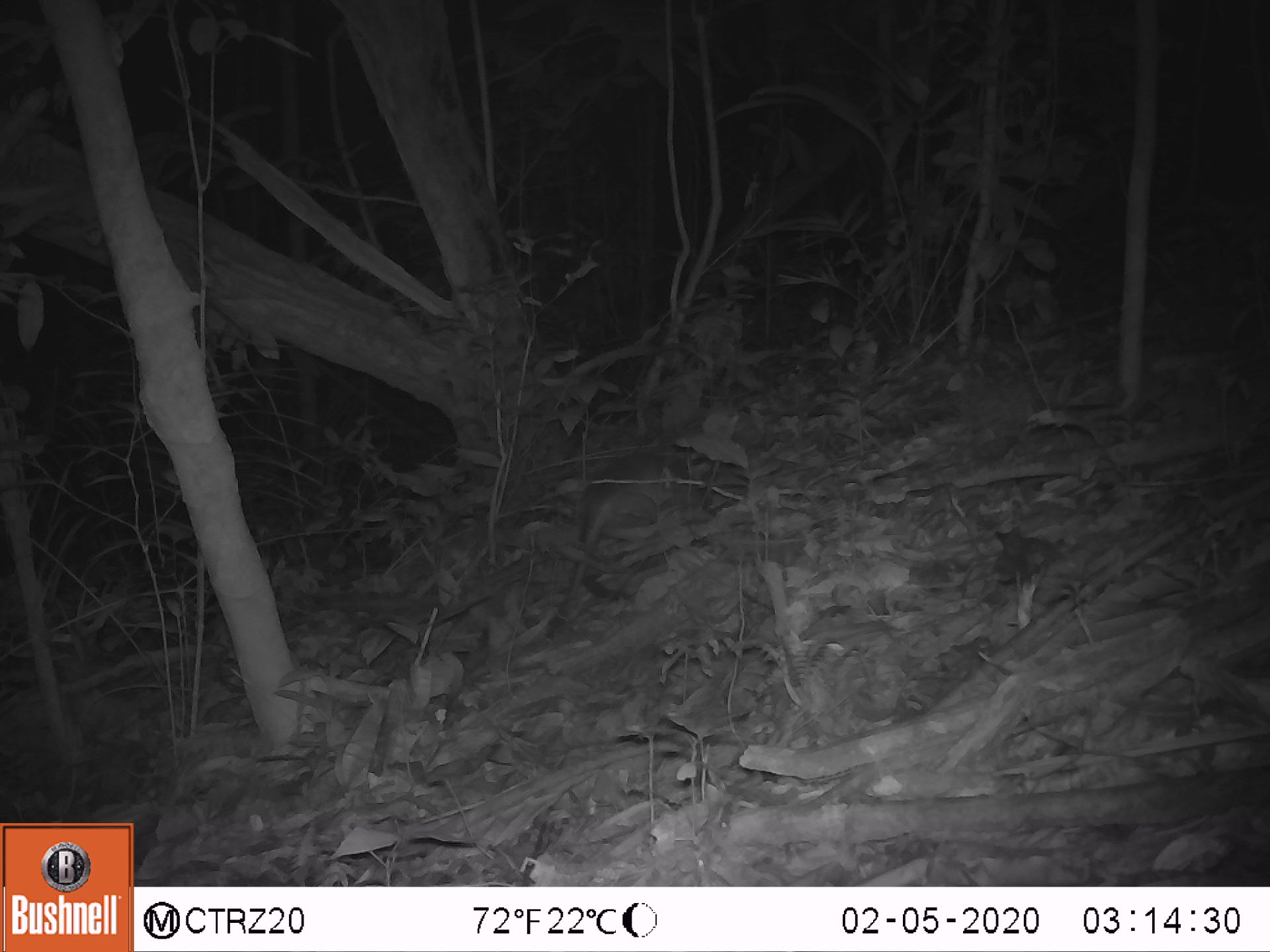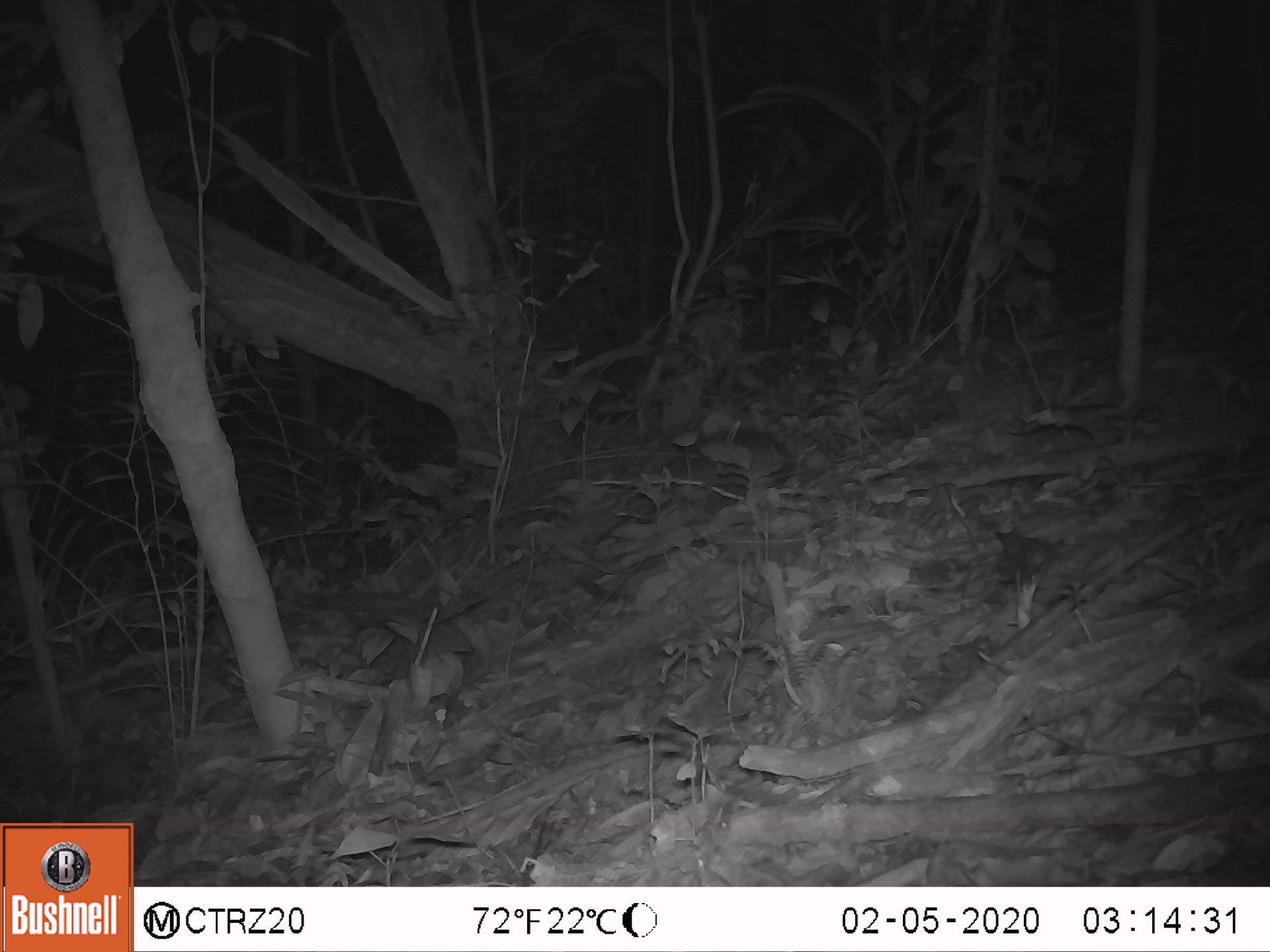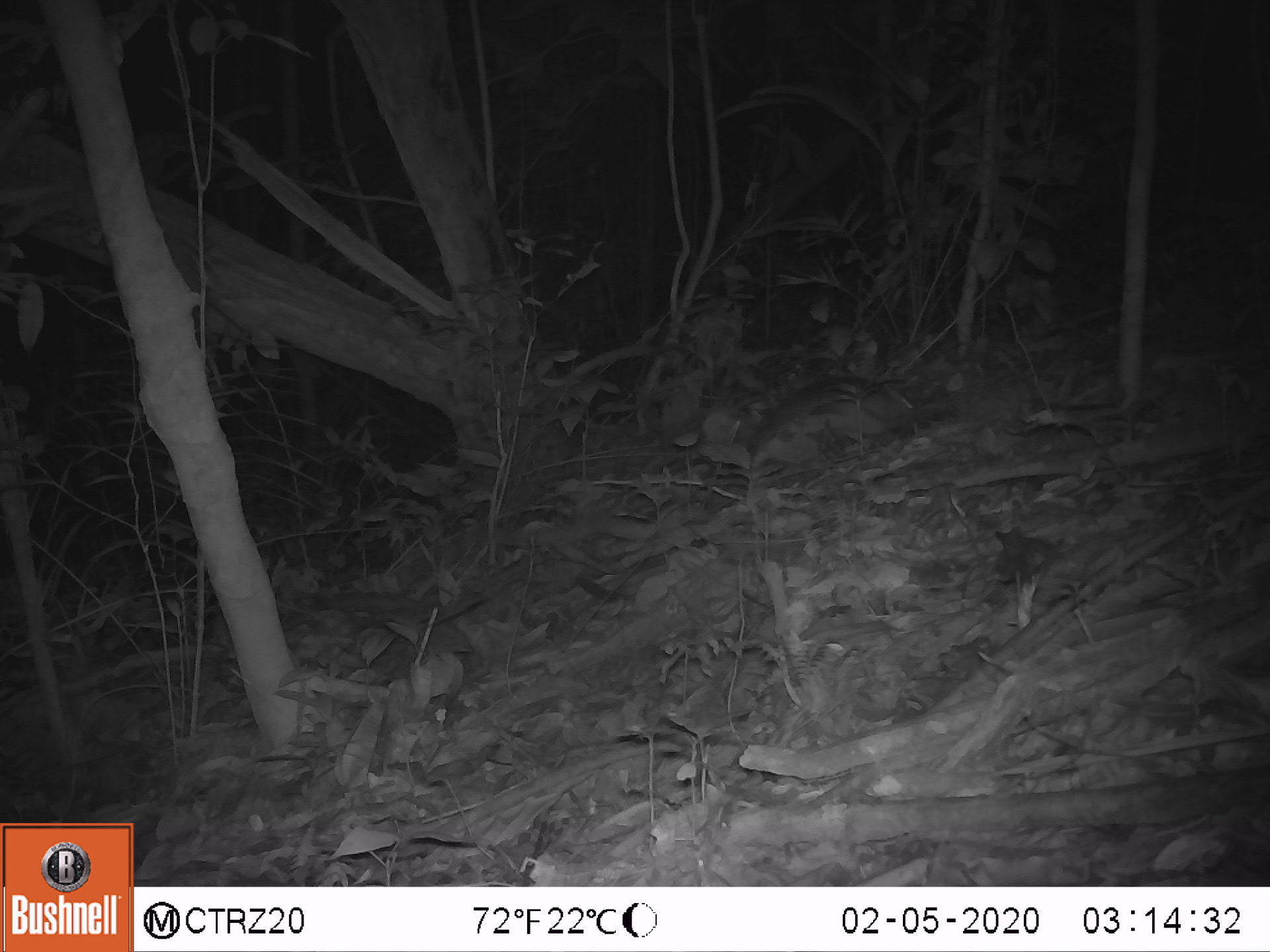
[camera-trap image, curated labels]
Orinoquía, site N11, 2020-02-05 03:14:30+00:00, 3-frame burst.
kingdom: Animalia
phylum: Chordata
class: Mammalia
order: Cingulata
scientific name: Cingulata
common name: armadillo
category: unknown armadillo